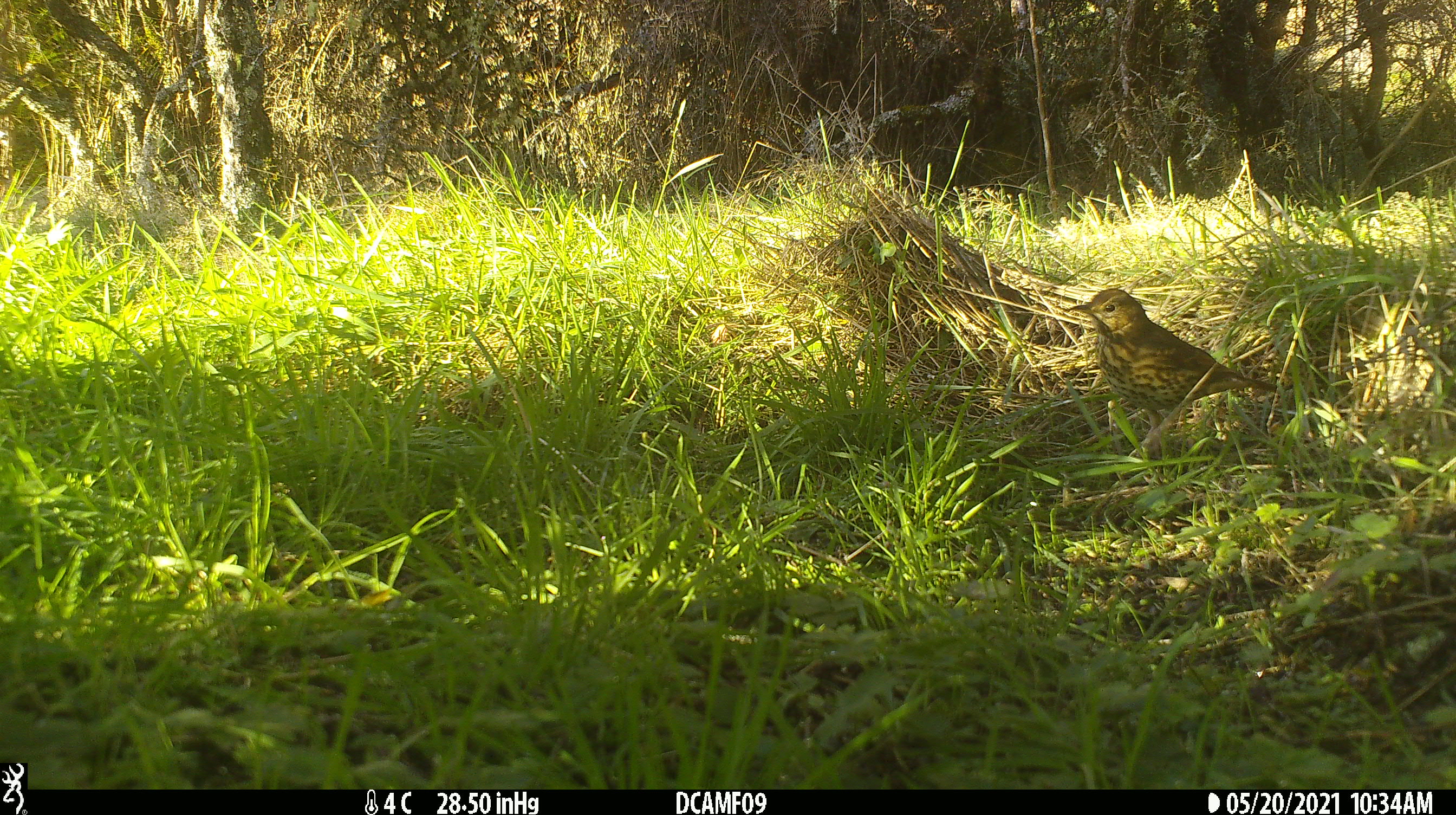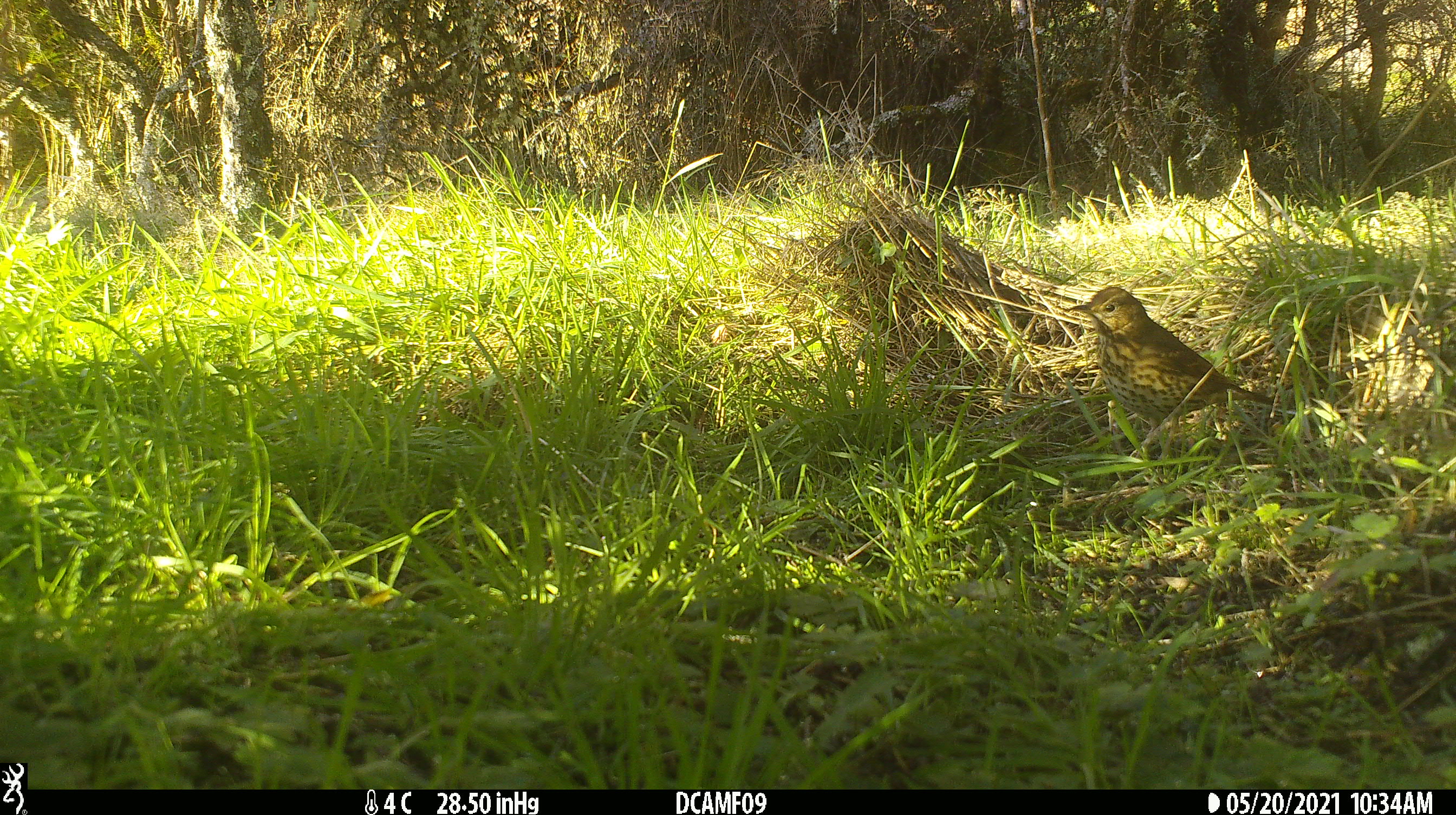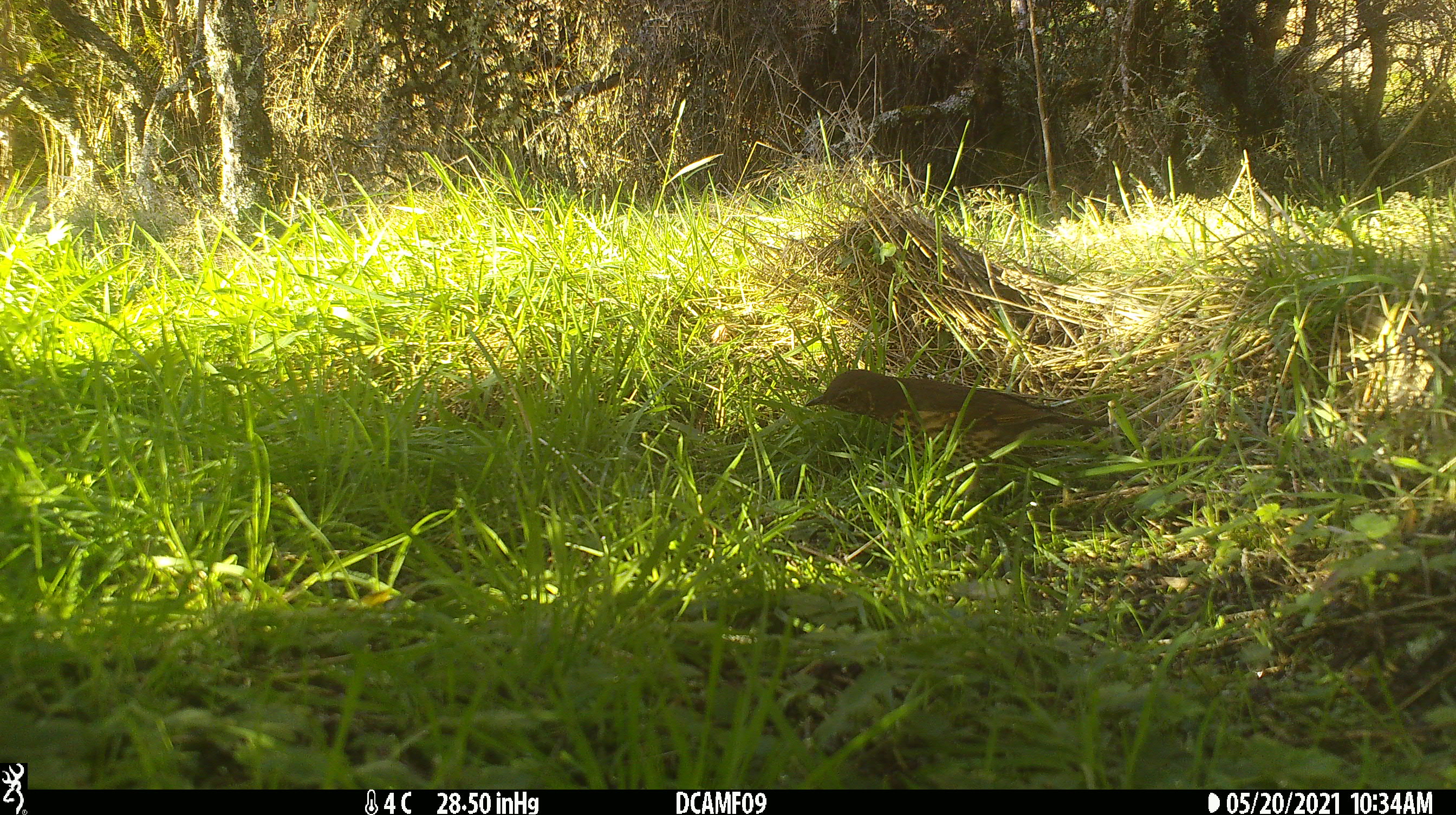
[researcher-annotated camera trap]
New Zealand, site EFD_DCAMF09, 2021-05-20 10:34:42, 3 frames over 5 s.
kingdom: Animalia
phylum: Chordata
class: Aves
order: Passeriformes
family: Turdidae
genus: Turdus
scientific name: Turdus philomelos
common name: song thrush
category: thrush